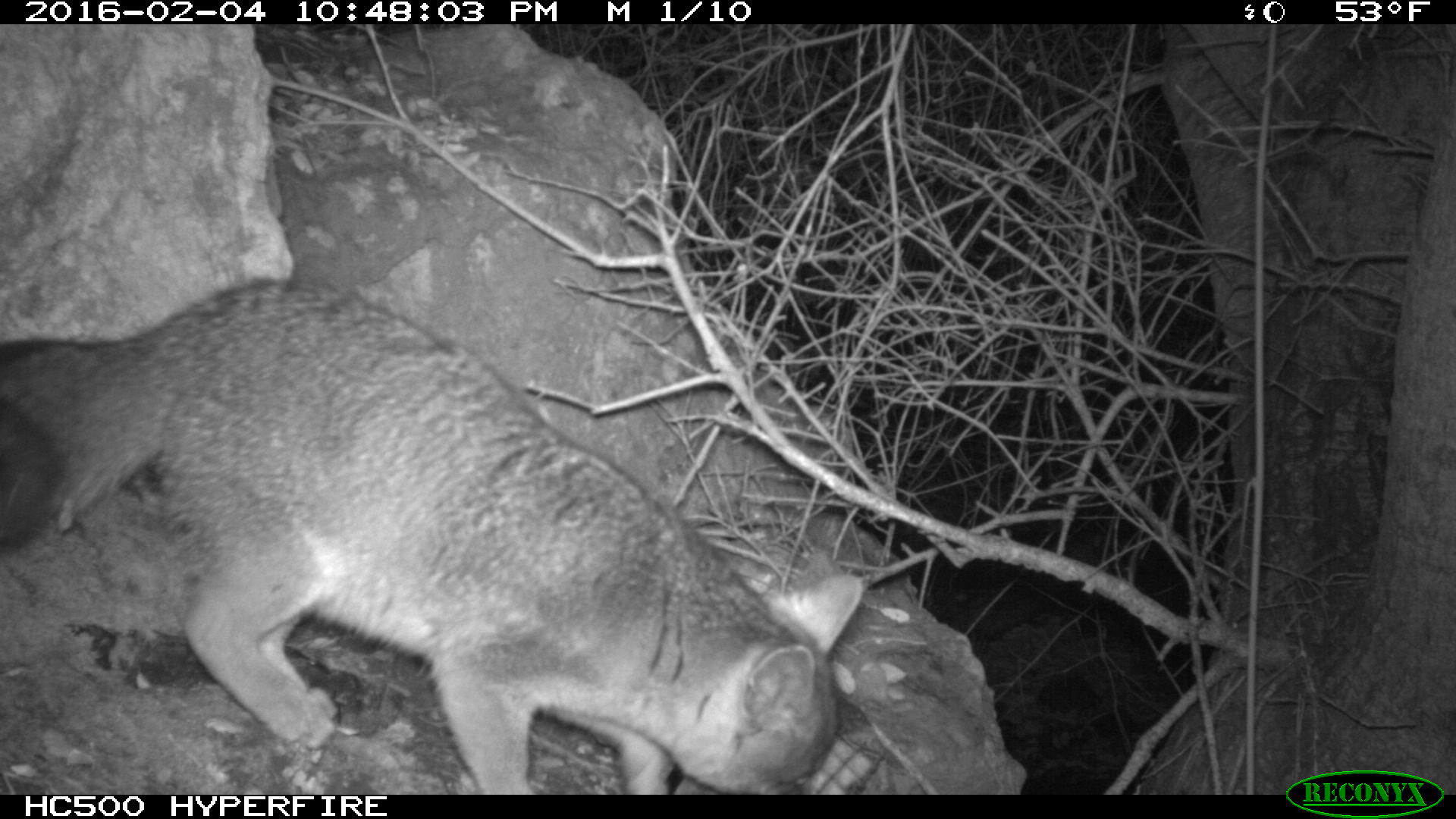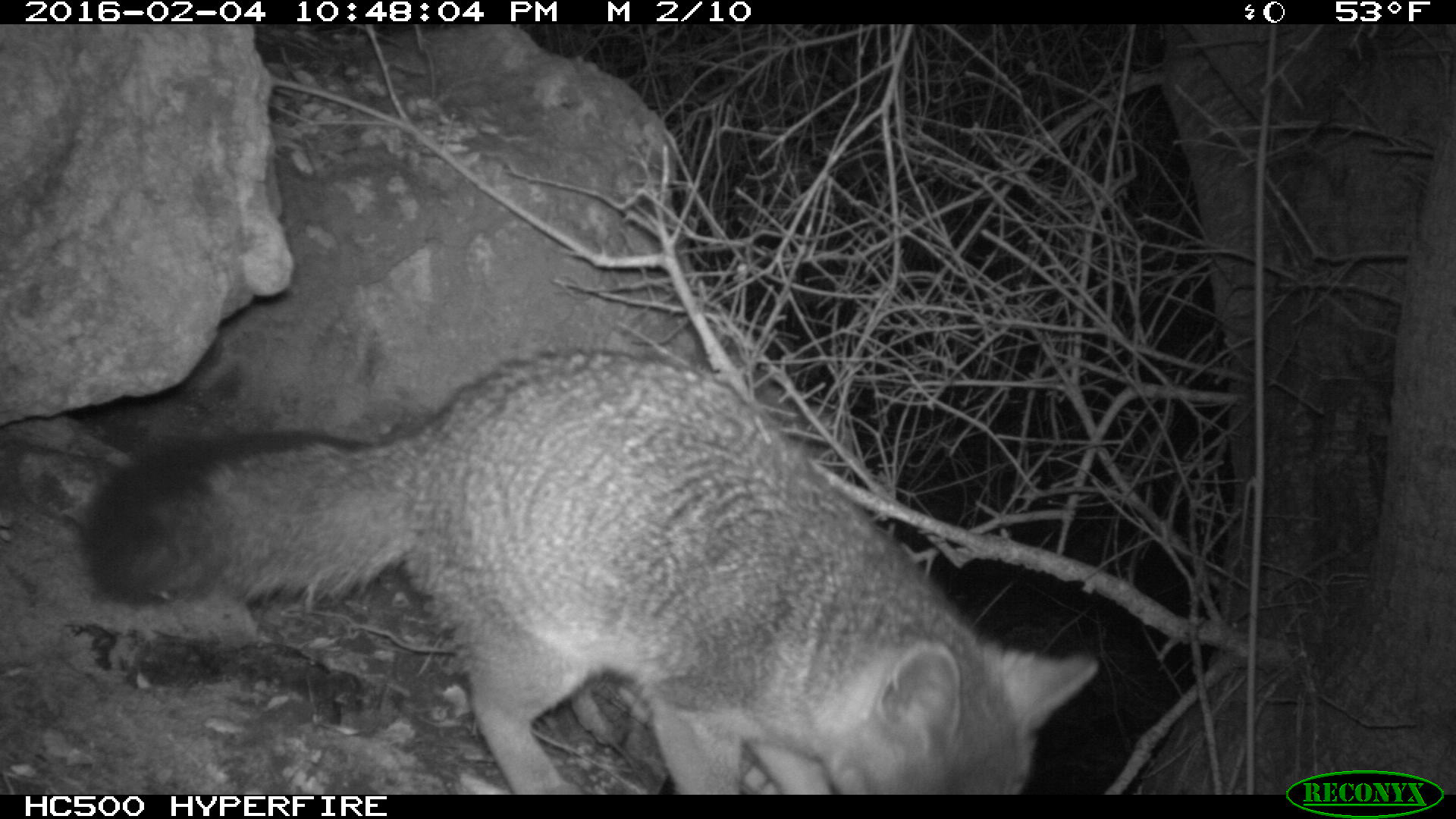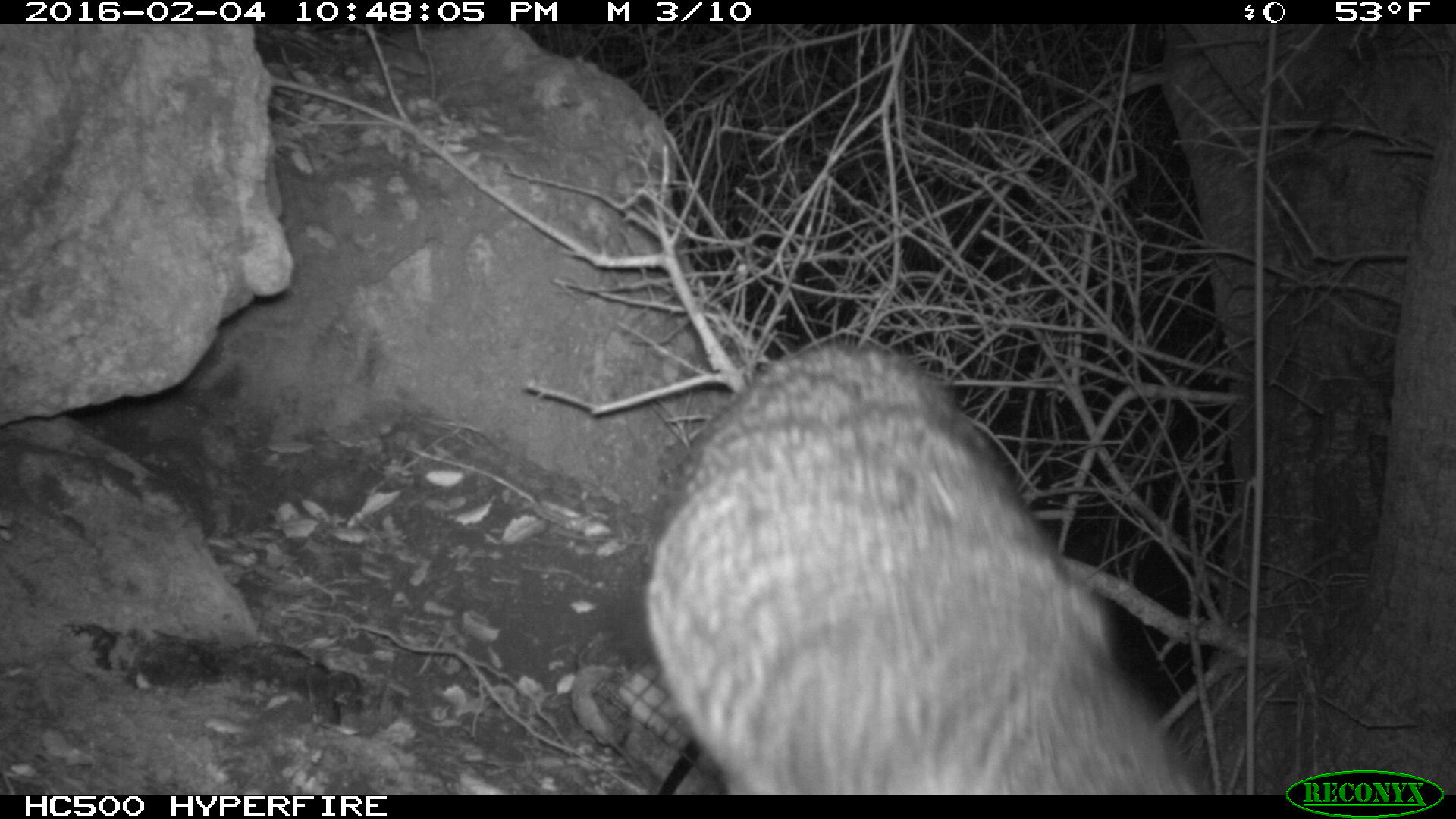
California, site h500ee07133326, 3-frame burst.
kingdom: Animalia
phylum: Chordata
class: Mammalia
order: Carnivora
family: Canidae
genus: Urocyon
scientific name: Urocyon littoralis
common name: island fox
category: fox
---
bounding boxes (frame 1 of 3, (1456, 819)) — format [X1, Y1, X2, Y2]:
fox: [0, 275, 862, 795]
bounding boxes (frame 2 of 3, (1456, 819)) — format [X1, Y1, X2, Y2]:
fox: [77, 345, 1100, 793]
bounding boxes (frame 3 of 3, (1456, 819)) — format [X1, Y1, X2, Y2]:
fox: [639, 338, 1198, 795]